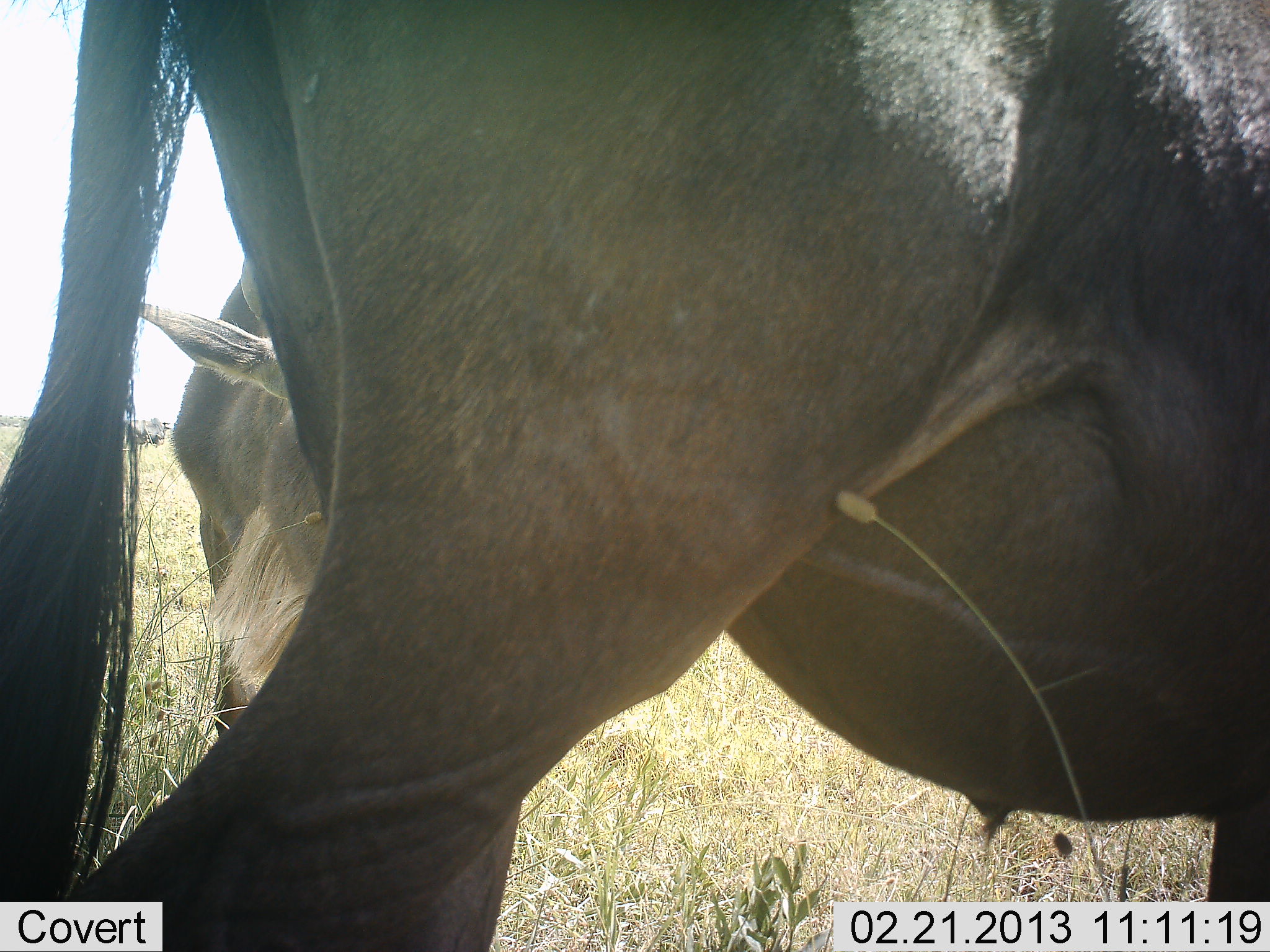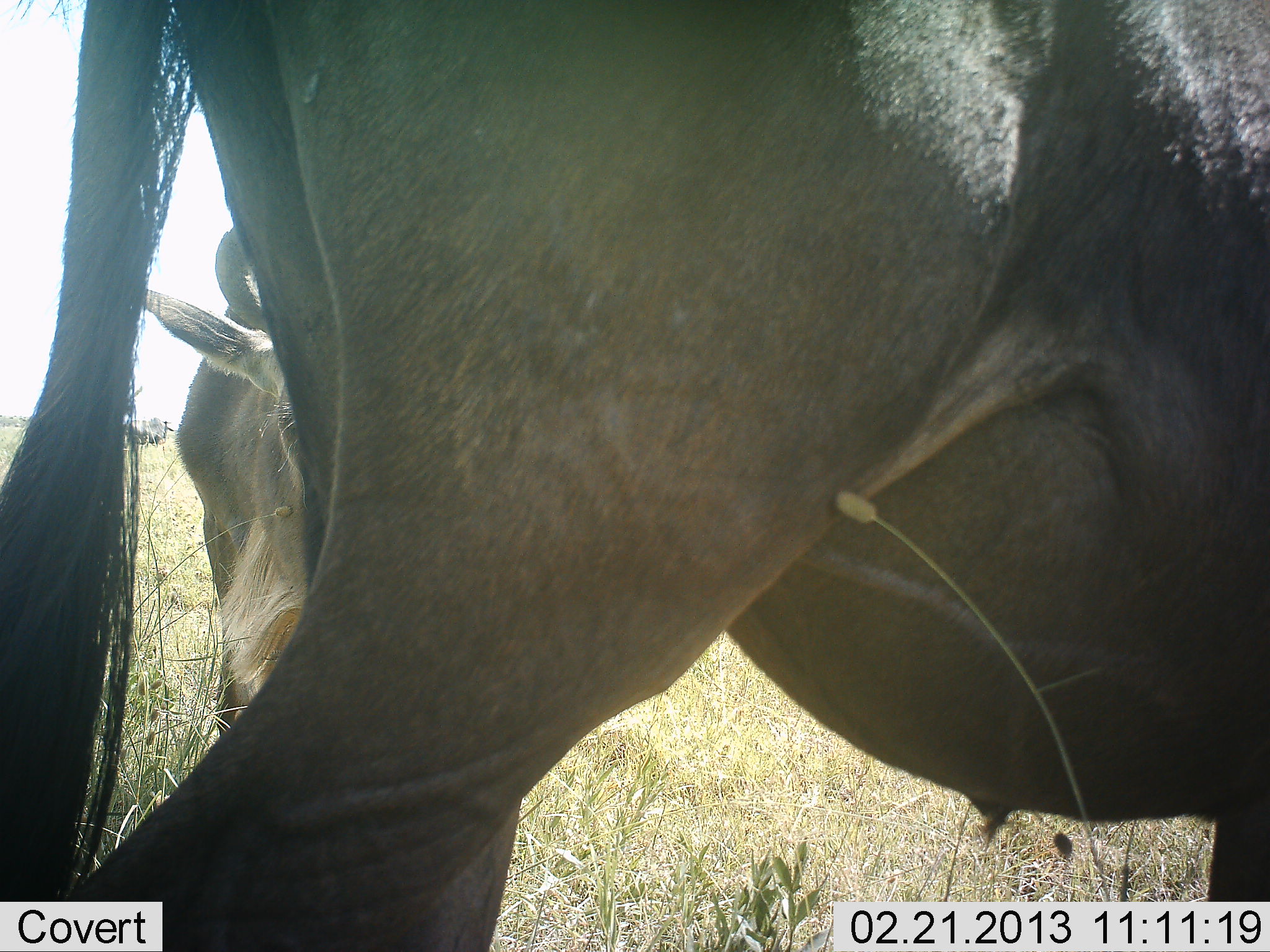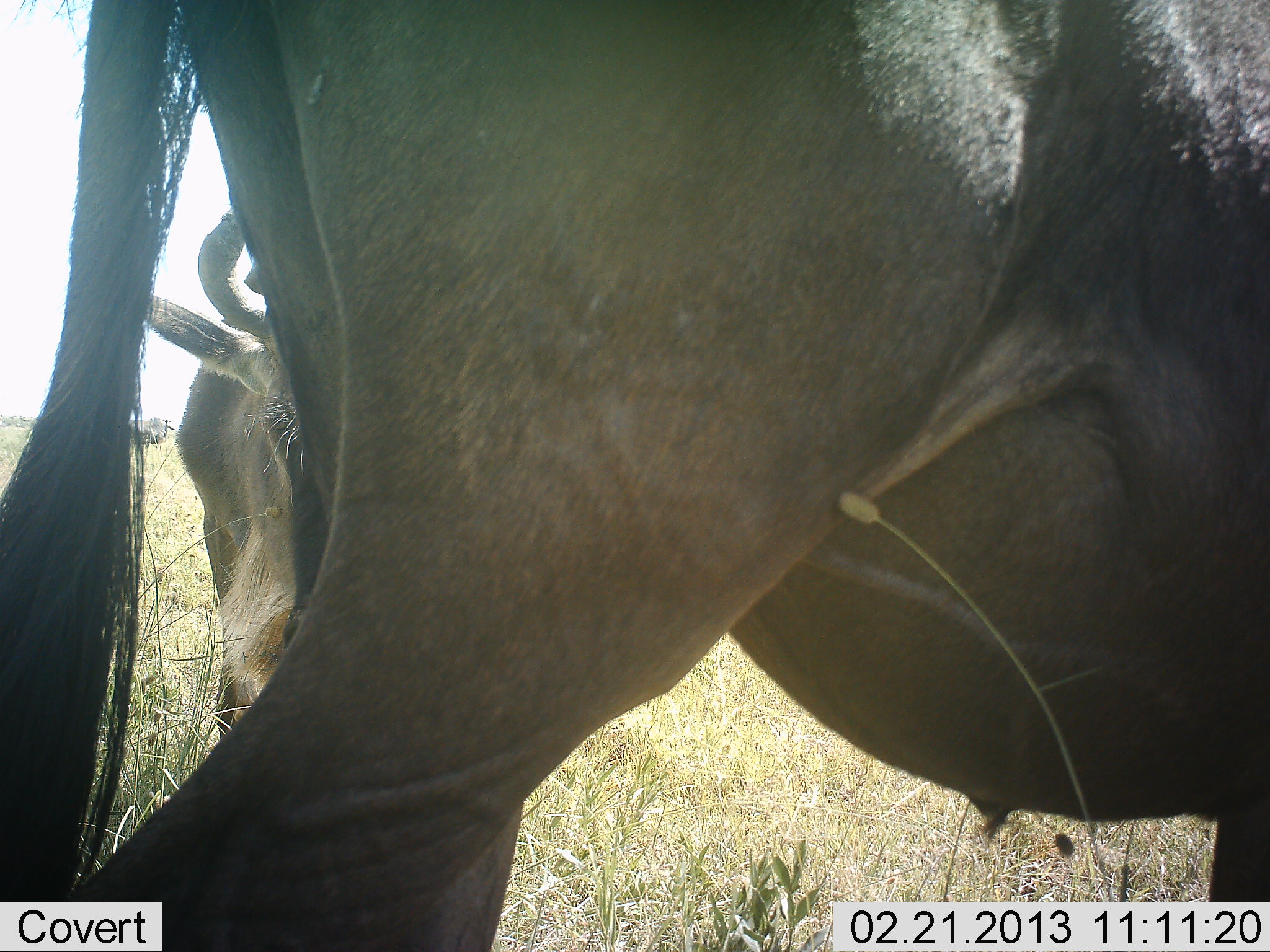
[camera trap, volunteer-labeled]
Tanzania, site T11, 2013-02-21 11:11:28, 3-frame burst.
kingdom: Animalia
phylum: Chordata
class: Mammalia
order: Artiodactyla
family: Bovidae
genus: Connochaetes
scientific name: Connochaetes taurinus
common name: blue wildebeest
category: wildebeest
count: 2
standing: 87%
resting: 0%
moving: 4%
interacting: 0%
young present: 4%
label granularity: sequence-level